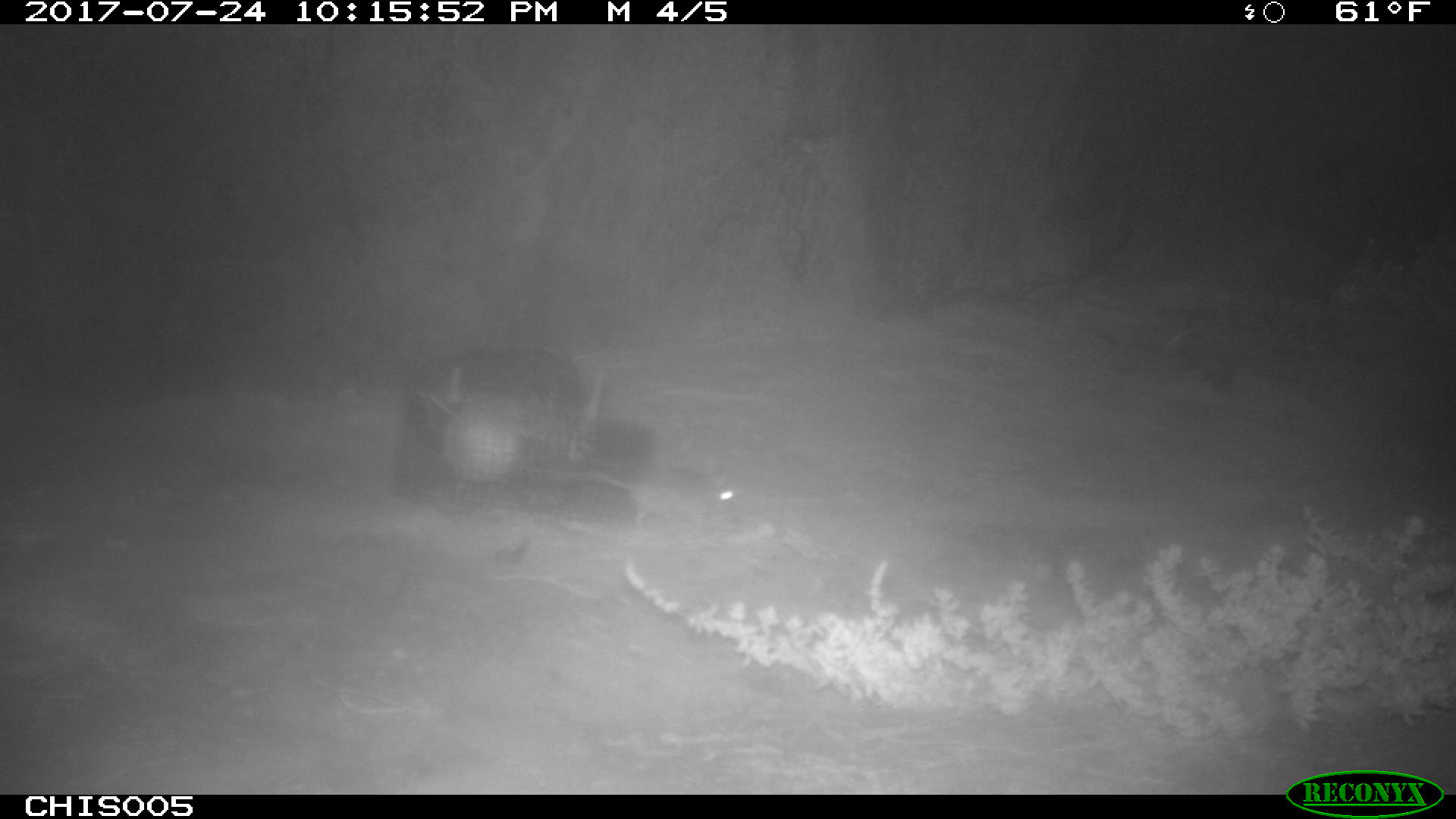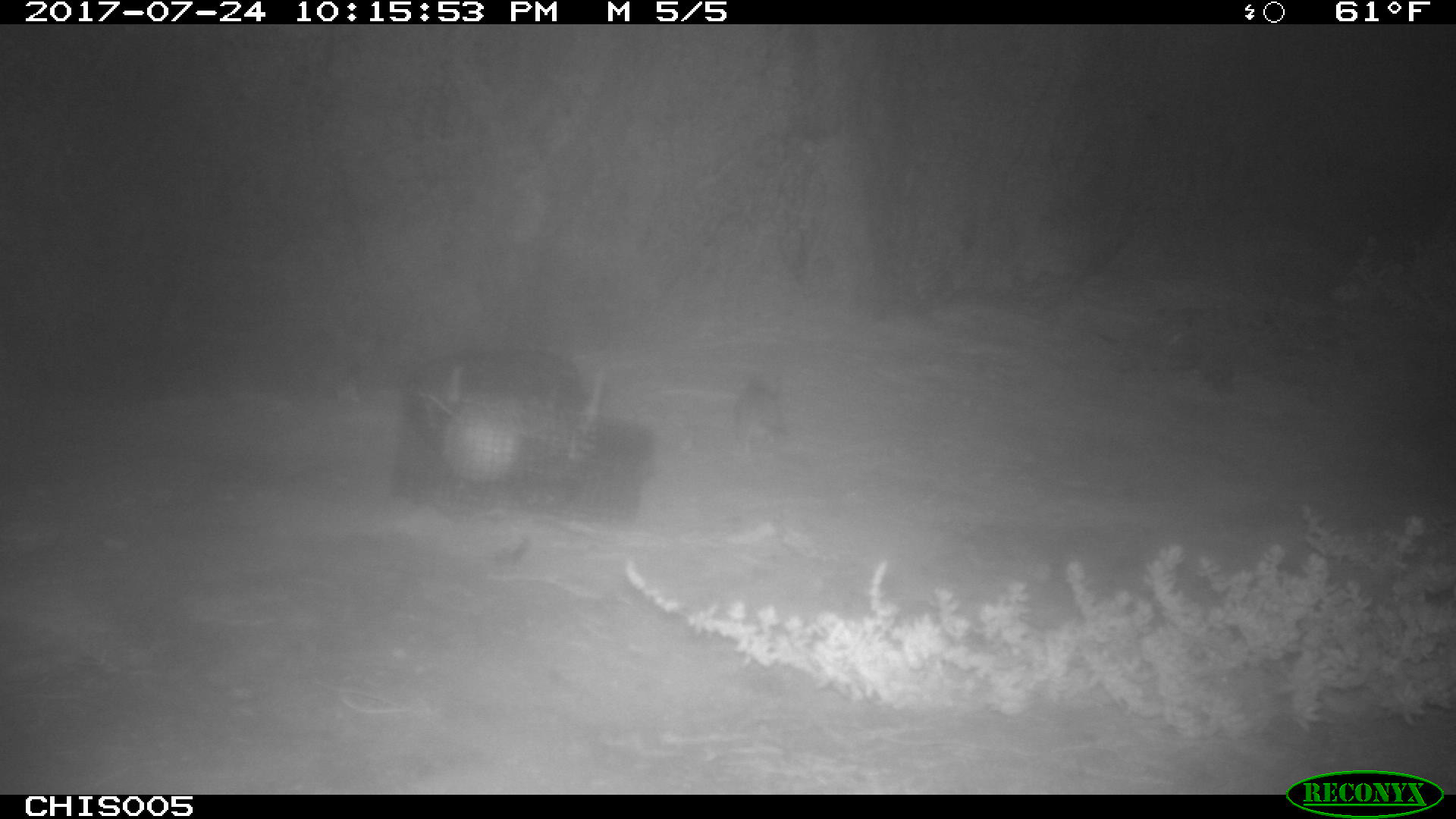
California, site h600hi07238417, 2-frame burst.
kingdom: Animalia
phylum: Chordata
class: Mammalia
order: Rodentia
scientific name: Rodentia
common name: rodent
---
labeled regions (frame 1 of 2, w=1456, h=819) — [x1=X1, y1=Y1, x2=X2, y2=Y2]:
rodent: [x1=543, y1=463, x2=736, y2=526]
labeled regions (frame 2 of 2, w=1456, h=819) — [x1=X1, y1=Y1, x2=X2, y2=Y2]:
rodent: [x1=734, y1=375, x2=781, y2=450]